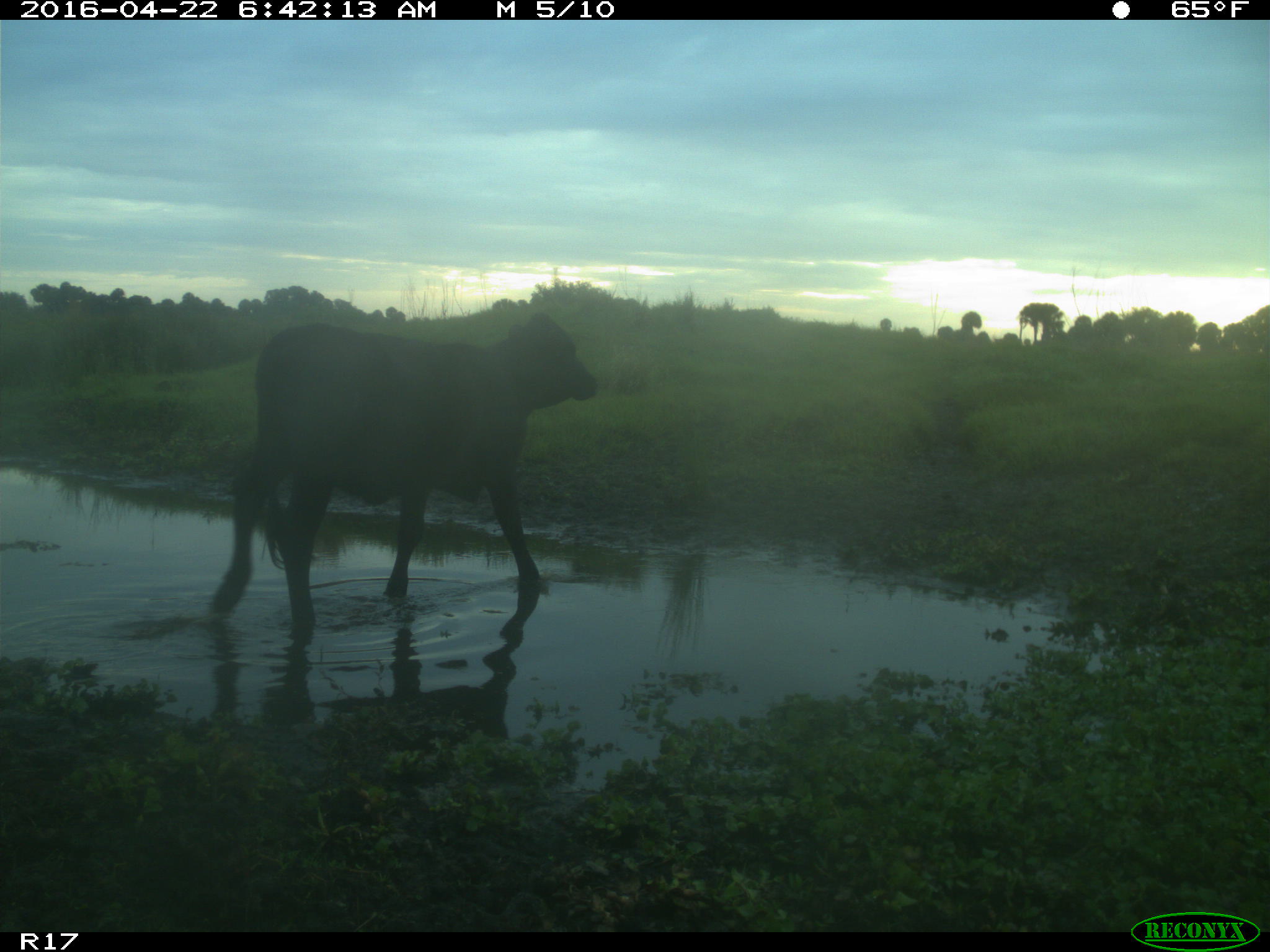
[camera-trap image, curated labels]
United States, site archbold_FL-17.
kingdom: Animalia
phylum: Chordata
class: Mammalia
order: Artiodactyla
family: Bovidae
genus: Bos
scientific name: Bos taurus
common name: domestic cow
Bos taurus (domestic cow).